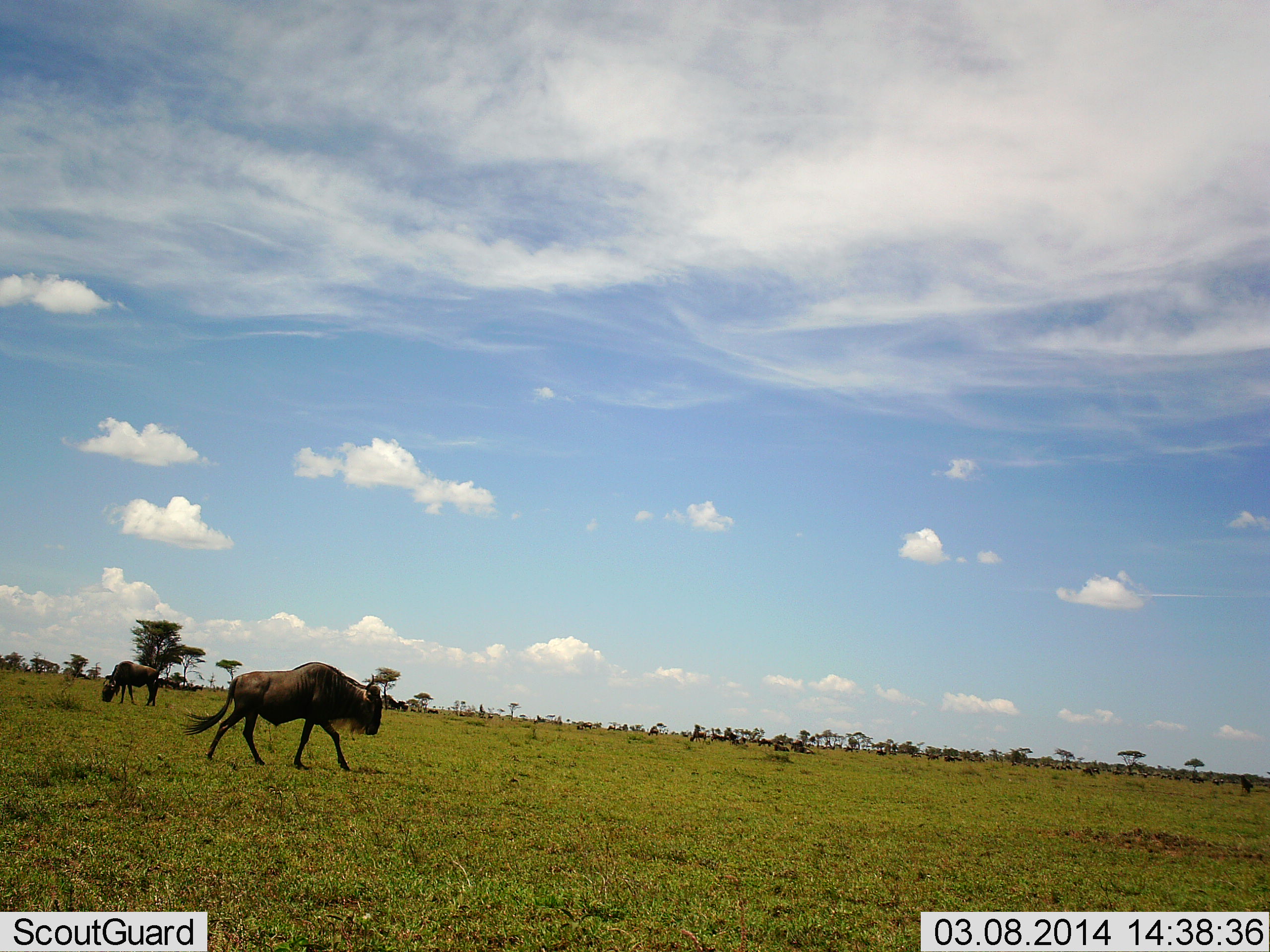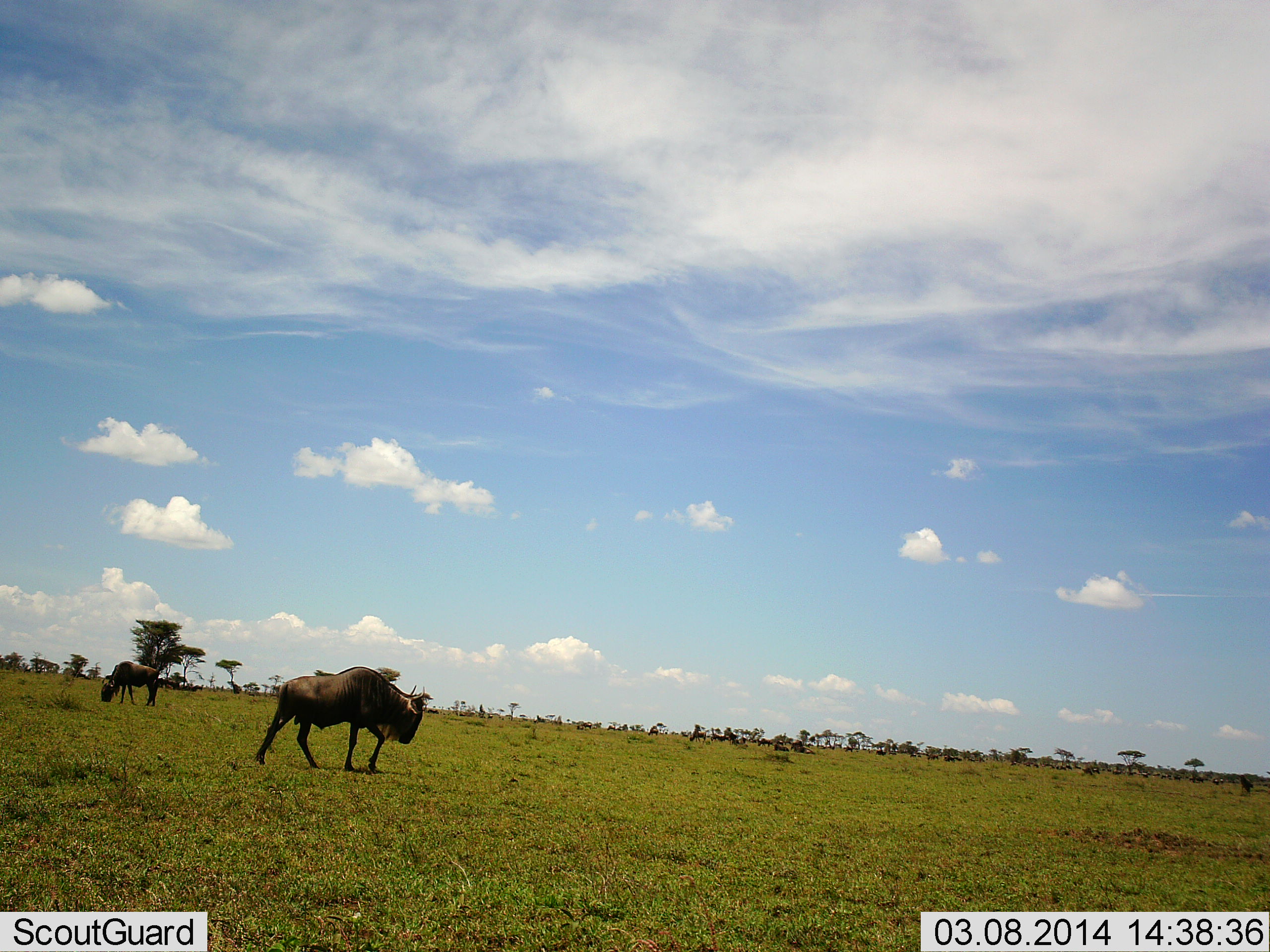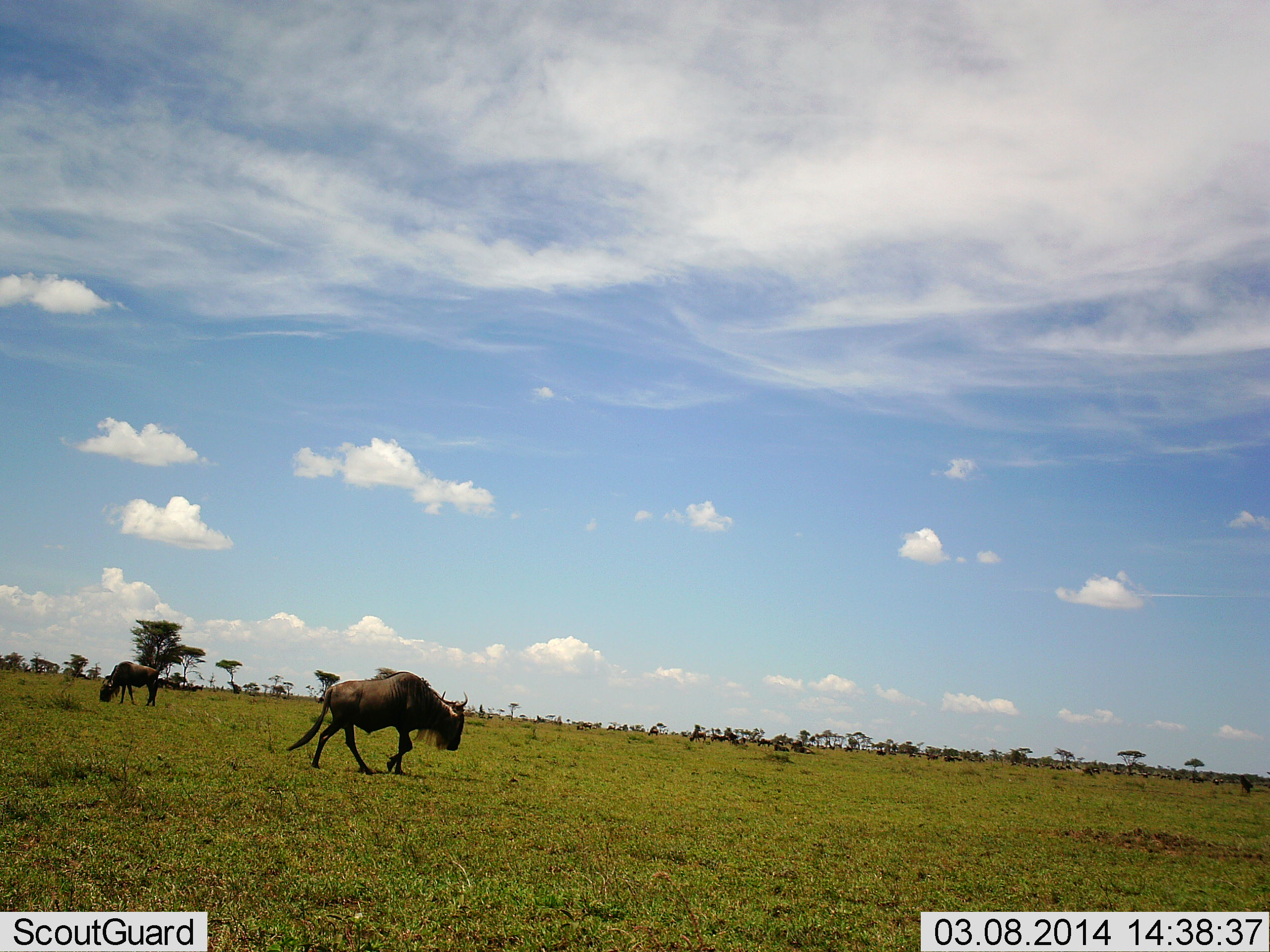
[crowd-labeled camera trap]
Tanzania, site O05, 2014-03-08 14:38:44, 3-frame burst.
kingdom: Animalia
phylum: Chordata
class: Mammalia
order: Artiodactyla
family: Bovidae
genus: Connochaetes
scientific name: Connochaetes taurinus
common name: blue wildebeest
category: wildebeest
Wildebeest (blue wildebeest) (Connochaetes taurinus), count 2. Behavior (volunteer vote fractions): standing 50%, resting 0%, moving 80%, interacting 0%. Young present (vote fraction): 0%. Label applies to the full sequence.